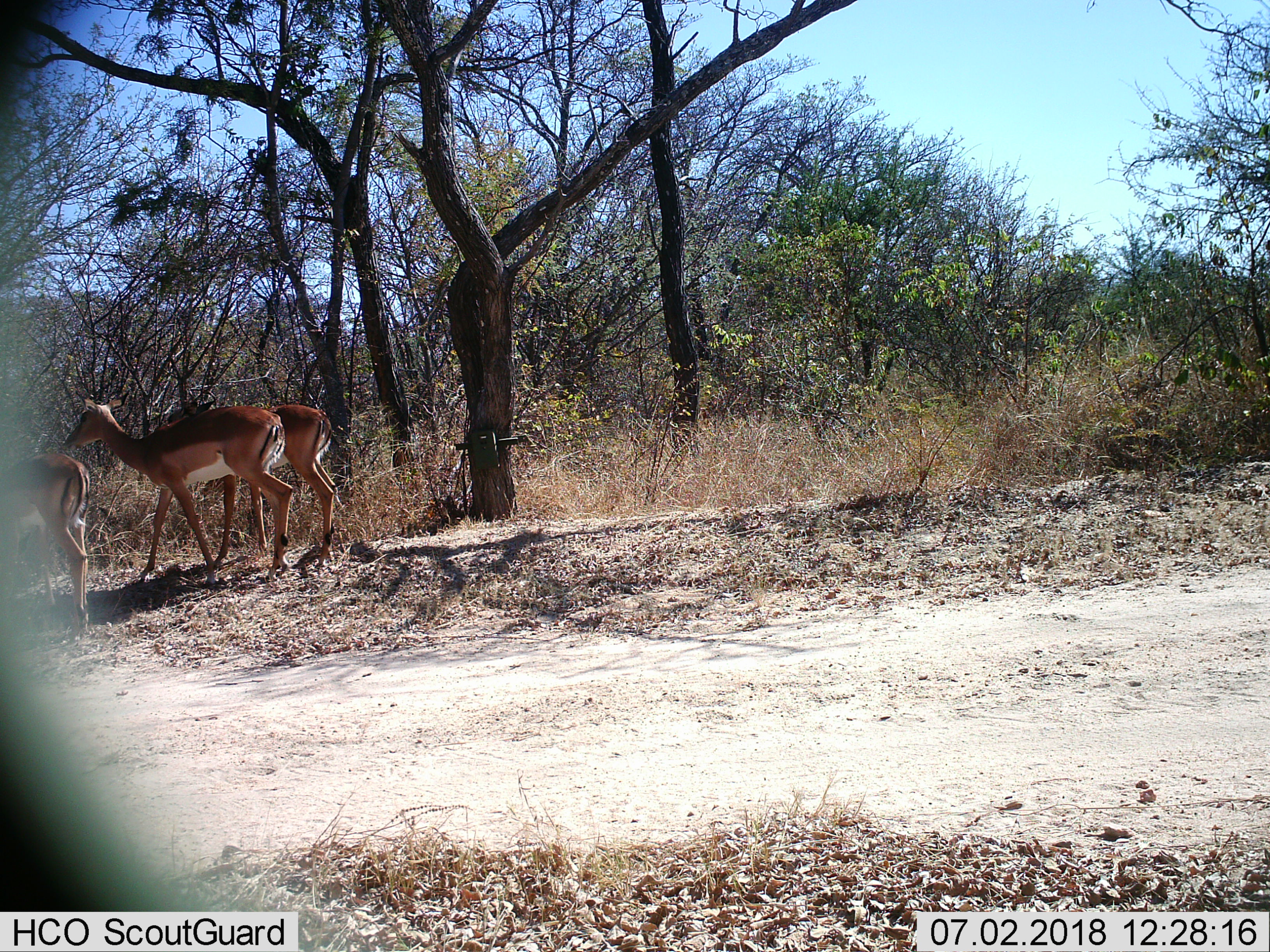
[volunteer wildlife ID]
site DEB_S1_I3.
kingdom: Animalia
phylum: Chordata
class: Mammalia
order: Artiodactyla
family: Bovidae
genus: Aepyceros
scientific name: Aepyceros melampus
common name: impala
Impala (Aepyceros melampus), count 3. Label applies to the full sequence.